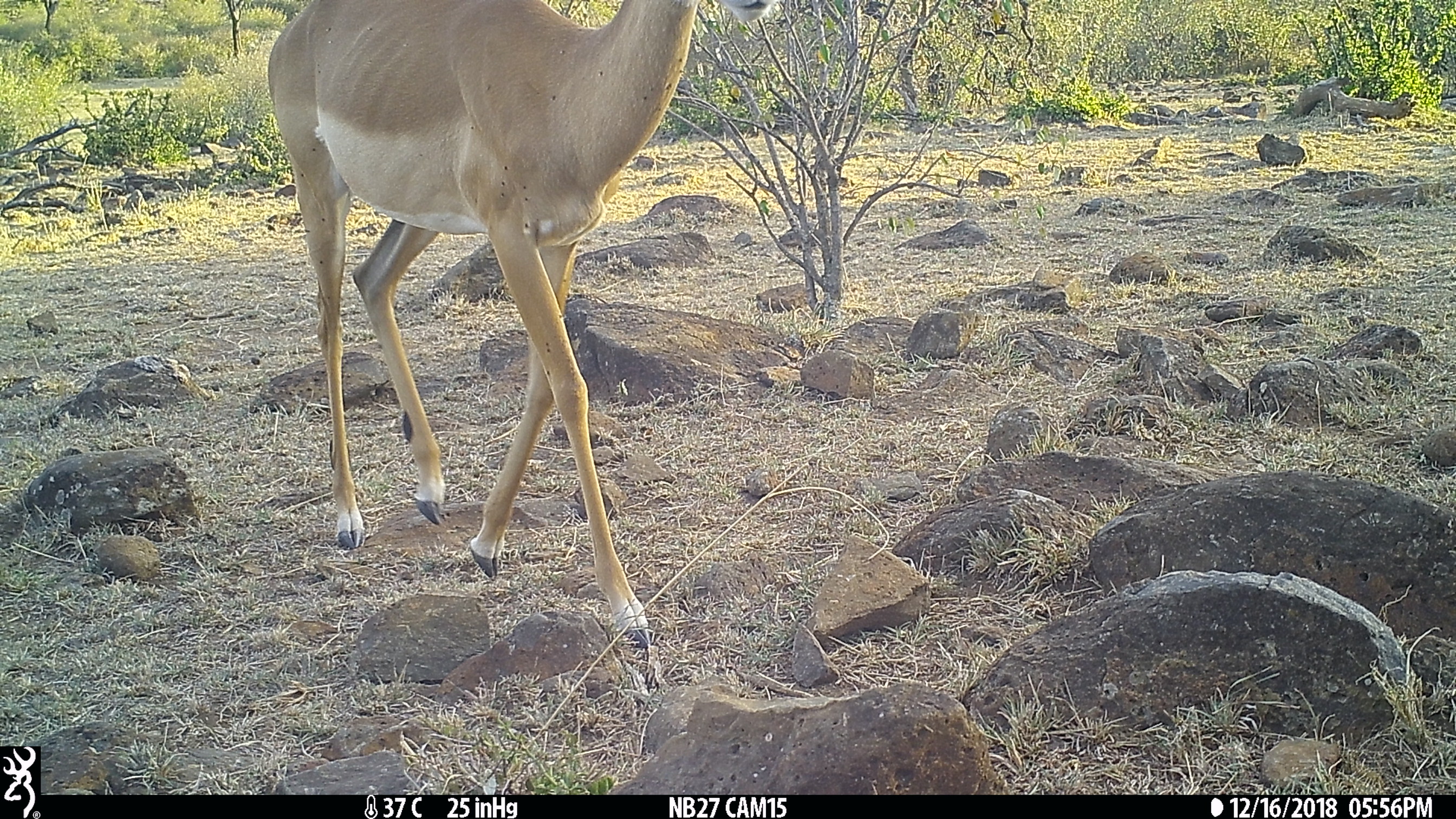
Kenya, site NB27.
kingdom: Animalia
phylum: Chordata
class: Mammalia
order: Artiodactyla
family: Bovidae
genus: Aepyceros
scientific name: Aepyceros melampus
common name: impala